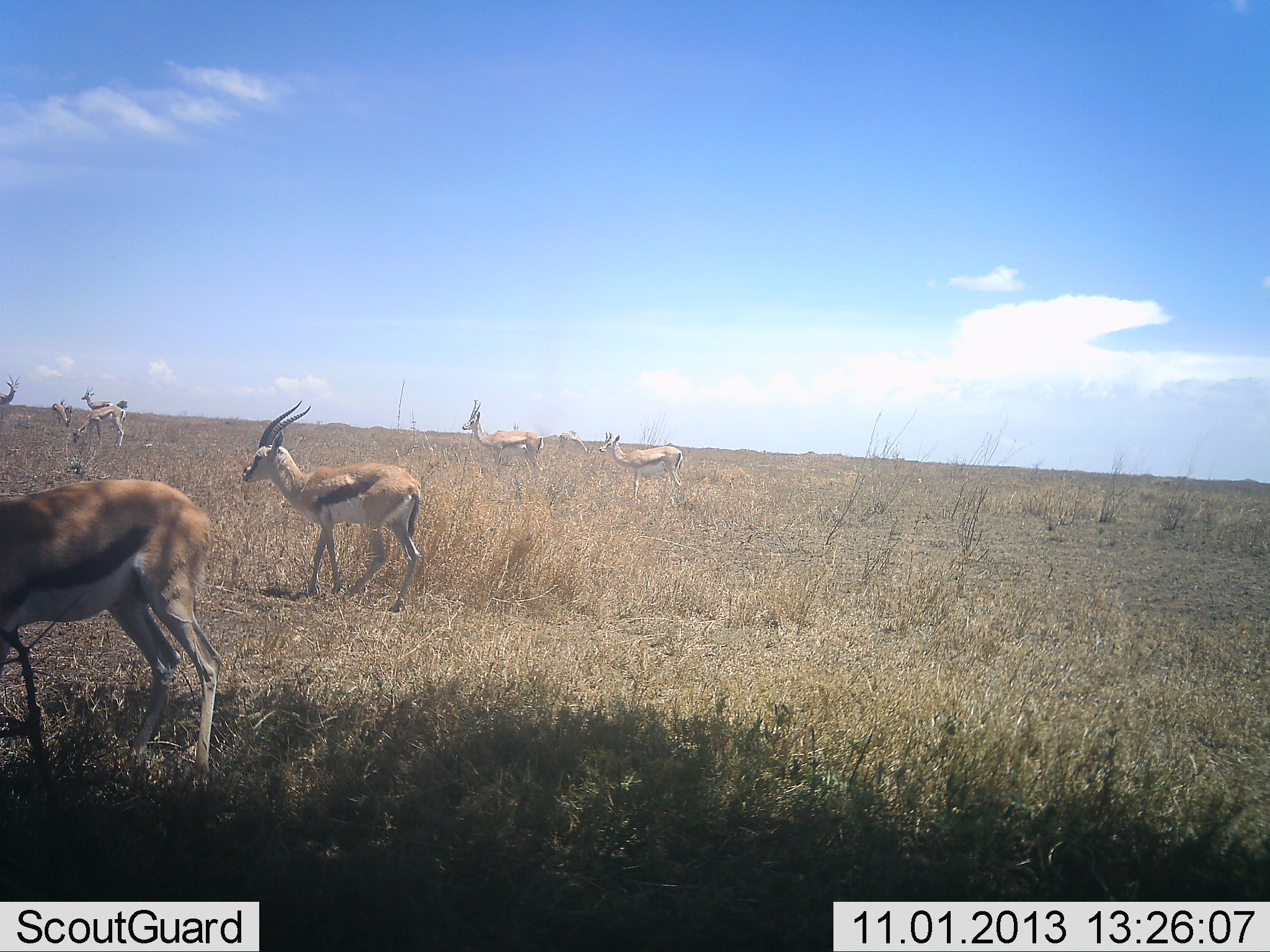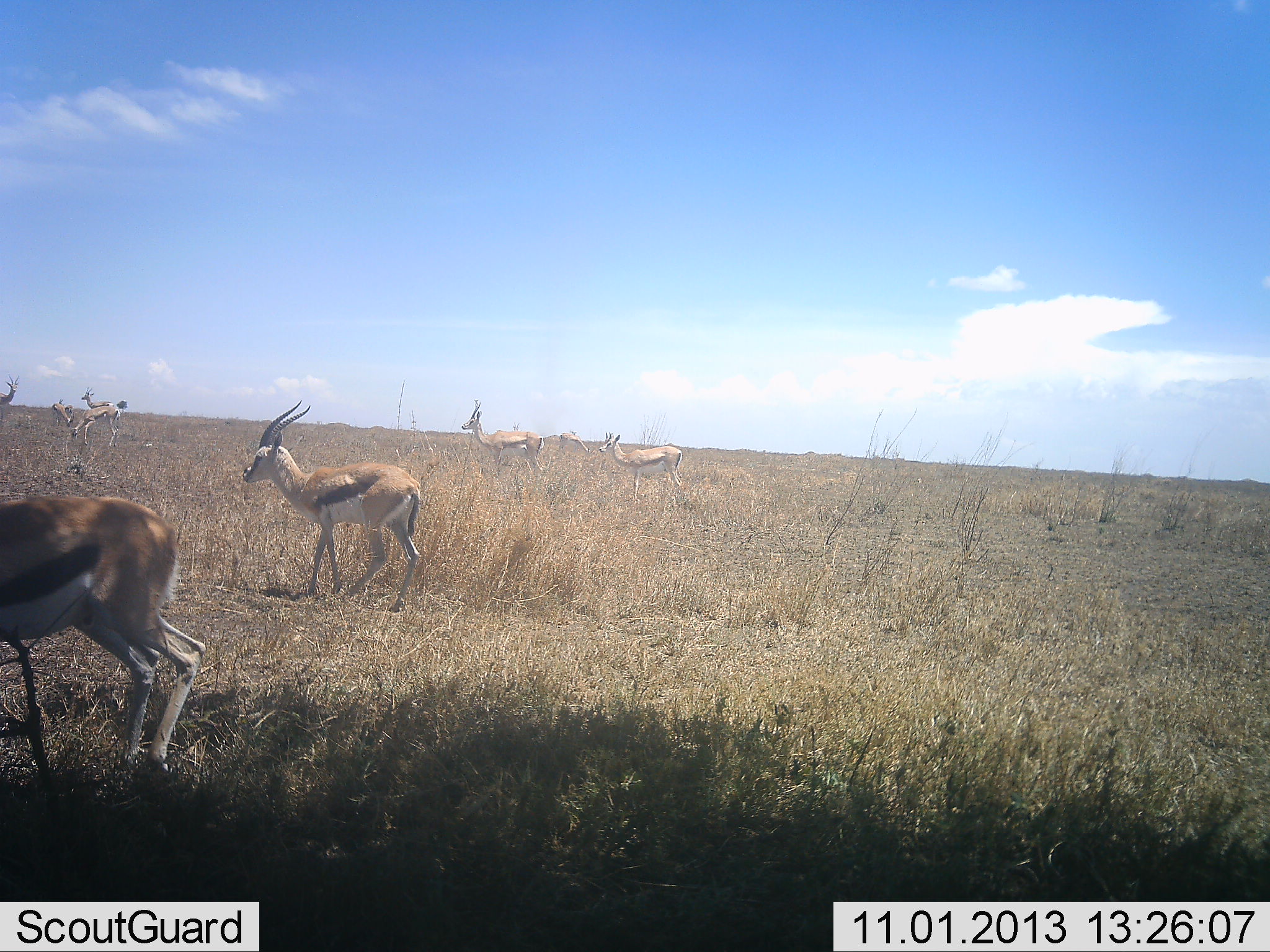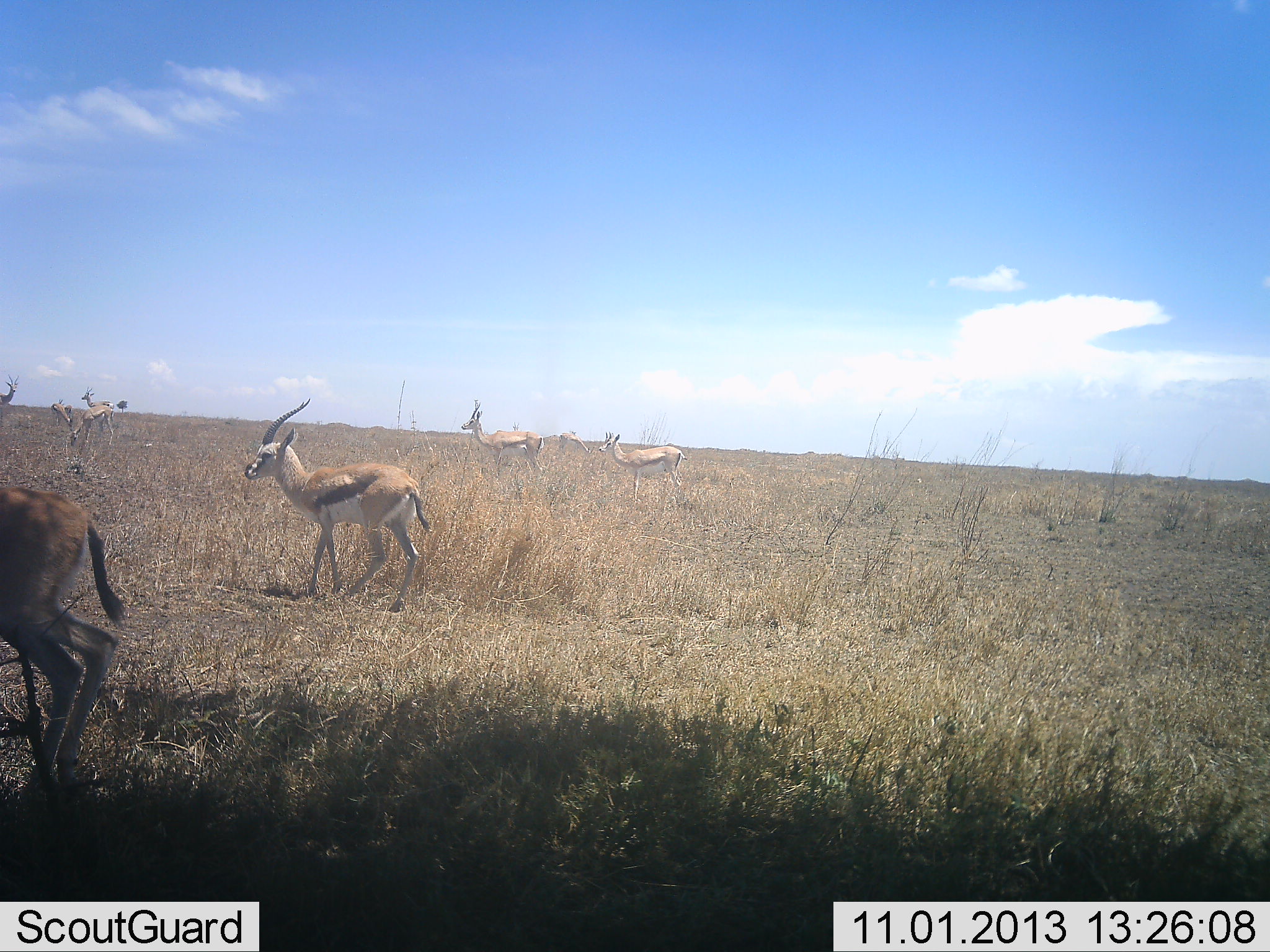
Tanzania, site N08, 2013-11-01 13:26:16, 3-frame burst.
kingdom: Animalia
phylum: Chordata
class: Mammalia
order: Artiodactyla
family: Bovidae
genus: Eudorcas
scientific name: Eudorcas thomsonii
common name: thomson's gazelle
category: gazellethomsons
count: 8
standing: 81%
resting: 0%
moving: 57%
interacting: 0%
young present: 5%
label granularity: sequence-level